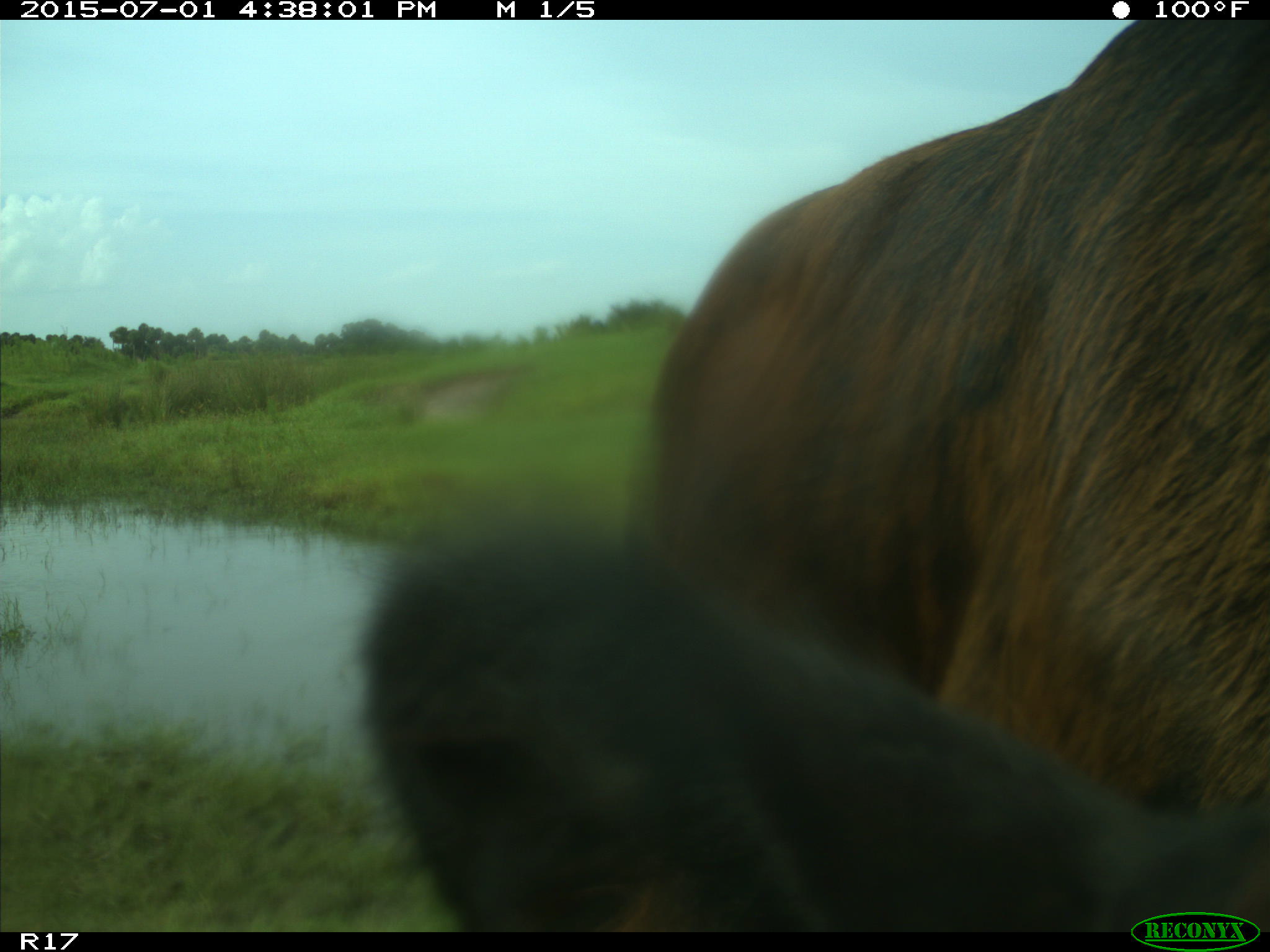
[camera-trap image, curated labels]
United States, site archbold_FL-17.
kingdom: Animalia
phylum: Chordata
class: Mammalia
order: Artiodactyla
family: Bovidae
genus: Bos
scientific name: Bos taurus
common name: domestic cow